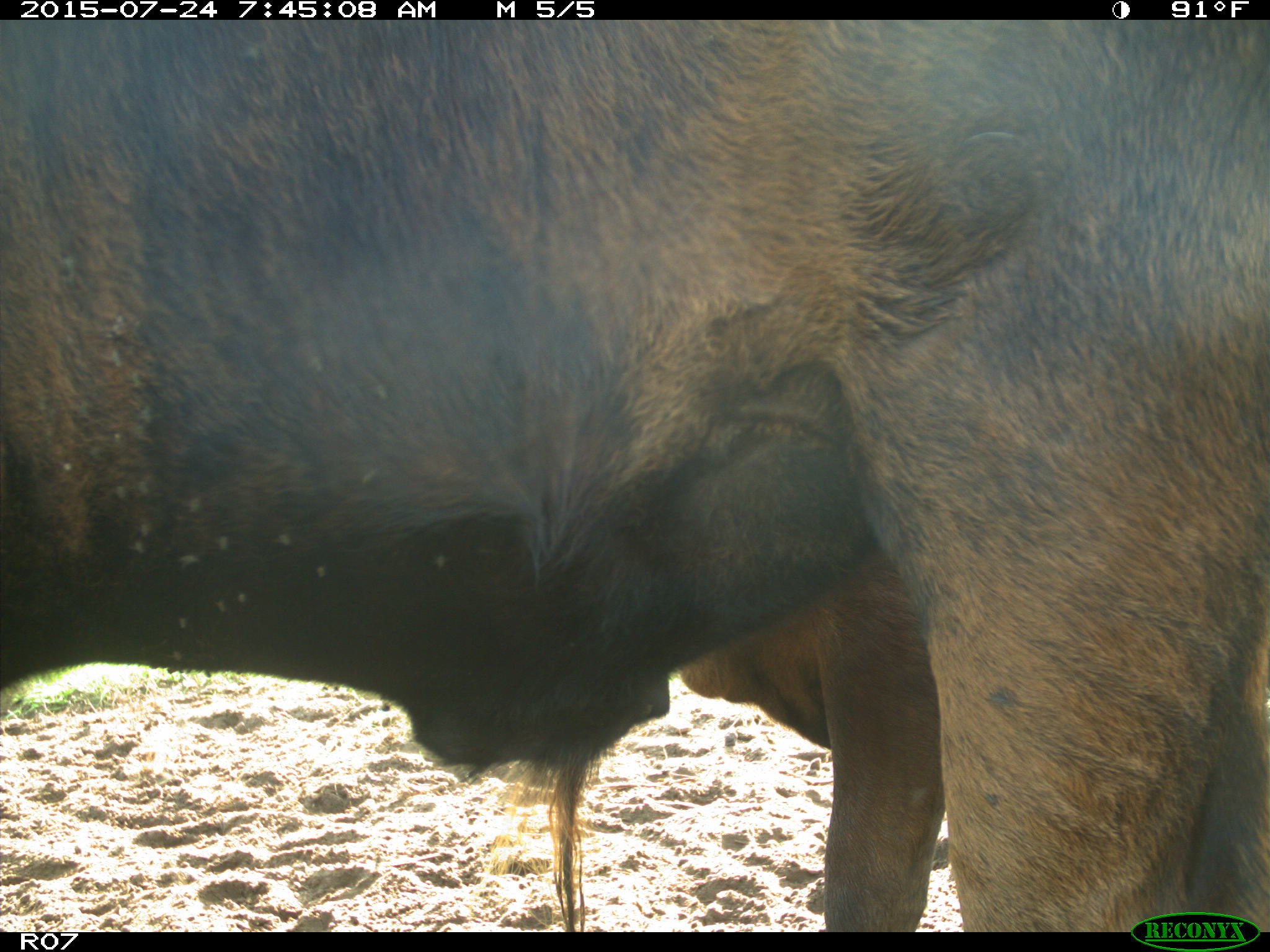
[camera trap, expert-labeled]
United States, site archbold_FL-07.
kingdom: Animalia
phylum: Chordata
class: Mammalia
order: Artiodactyla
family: Bovidae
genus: Bos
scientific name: Bos taurus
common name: domestic cow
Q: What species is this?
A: Bos taurus (domestic cow).